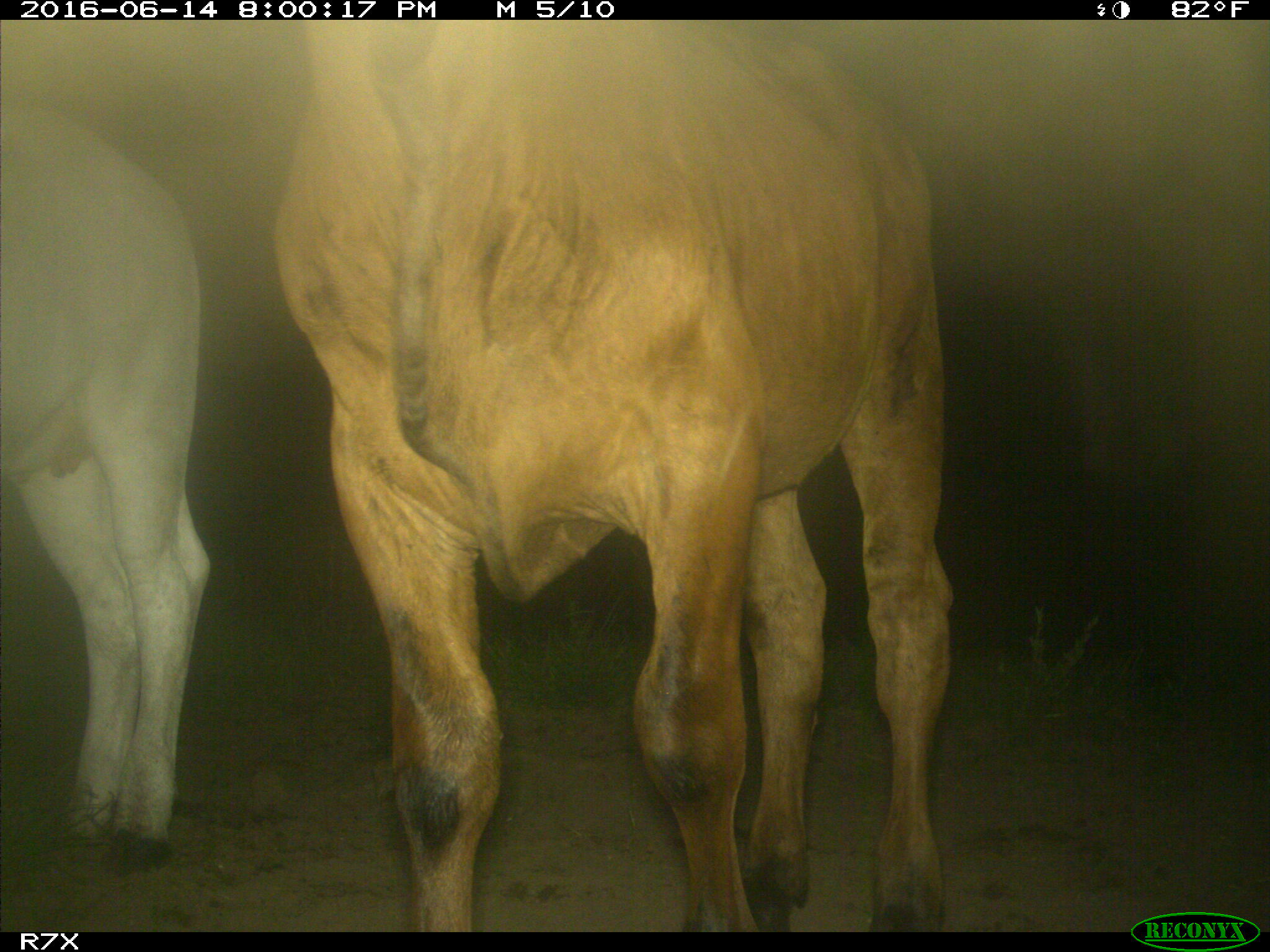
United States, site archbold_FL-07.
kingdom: Animalia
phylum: Chordata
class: Mammalia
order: Artiodactyla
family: Bovidae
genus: Bos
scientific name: Bos taurus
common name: domestic cow